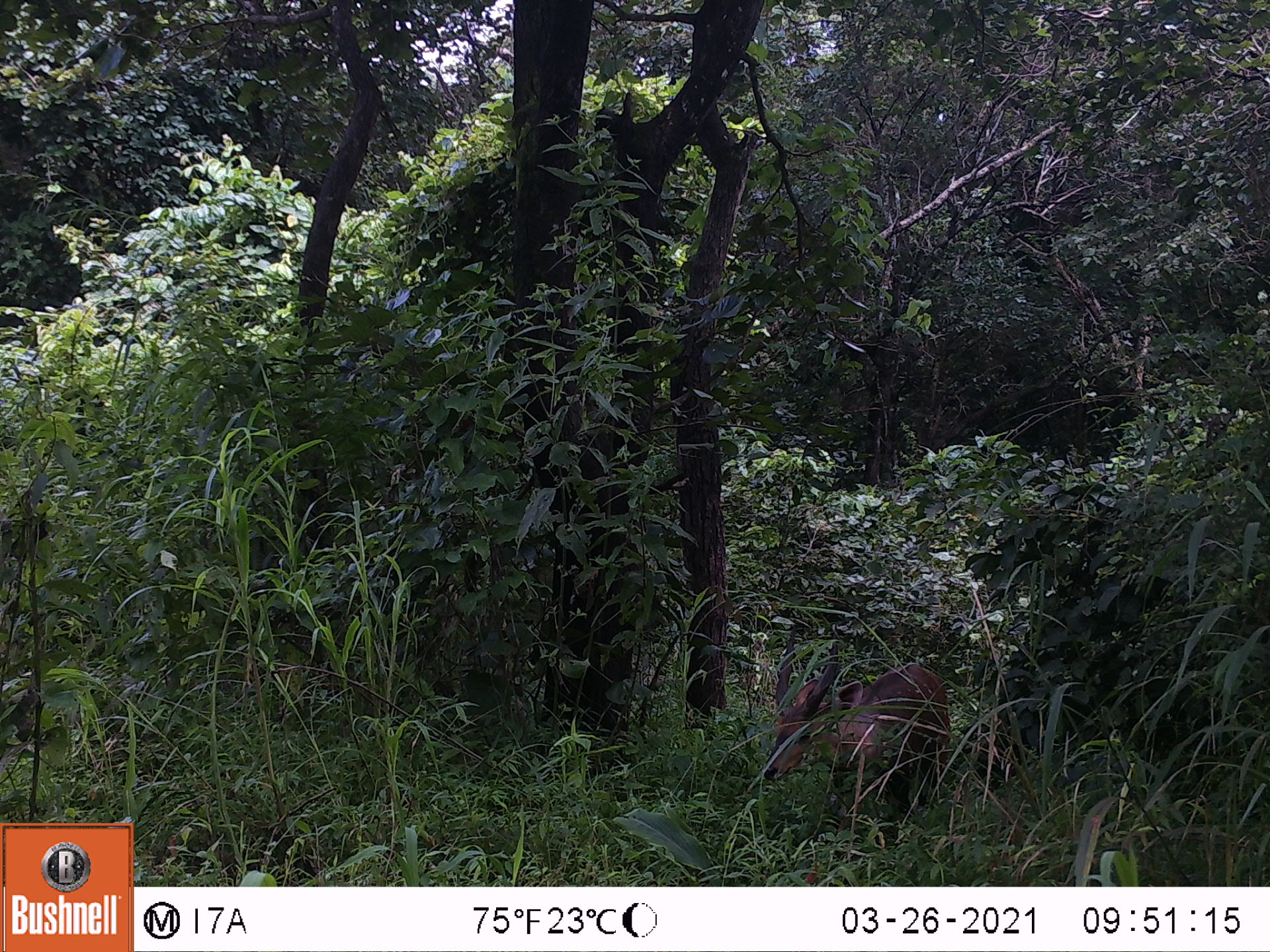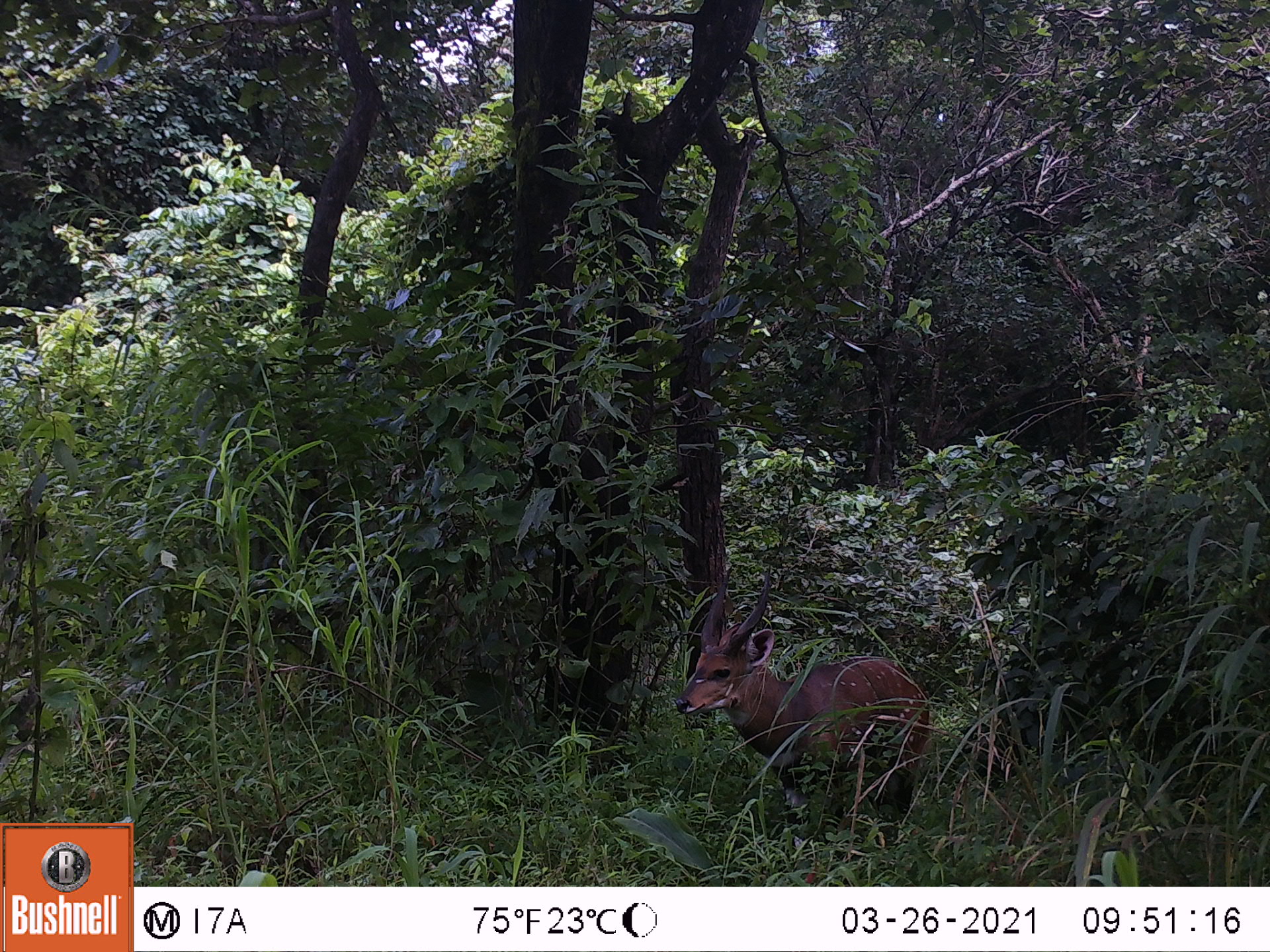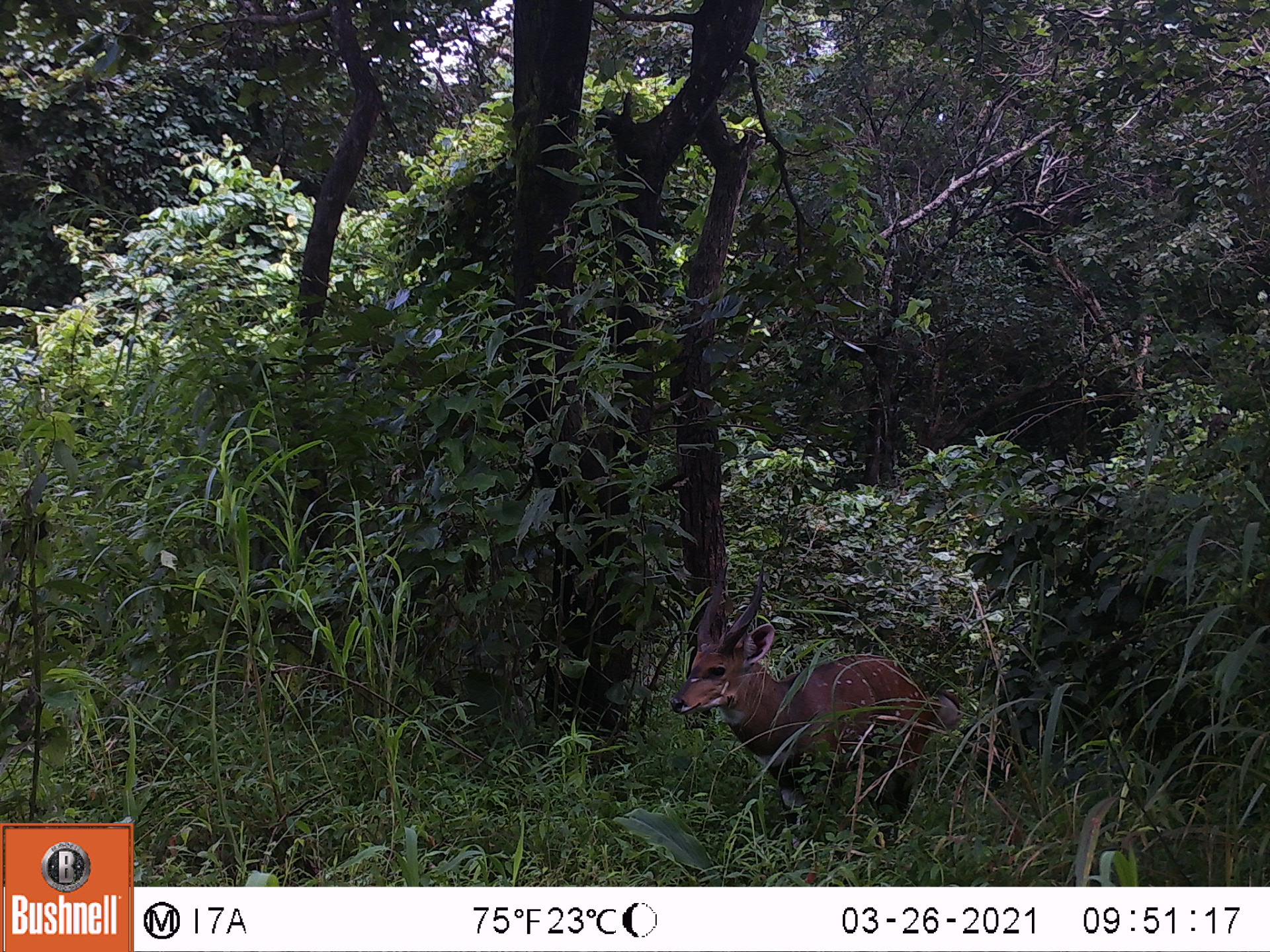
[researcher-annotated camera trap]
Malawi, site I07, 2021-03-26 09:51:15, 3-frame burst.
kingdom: Animalia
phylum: Chordata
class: Mammalia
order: Artiodactyla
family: Bovidae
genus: Tragelaphus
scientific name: Tragelaphus sylvaticus sylvaticus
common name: cape bushbuck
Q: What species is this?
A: Cape bushbuck (Tragelaphus sylvaticus sylvaticus).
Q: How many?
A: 1.